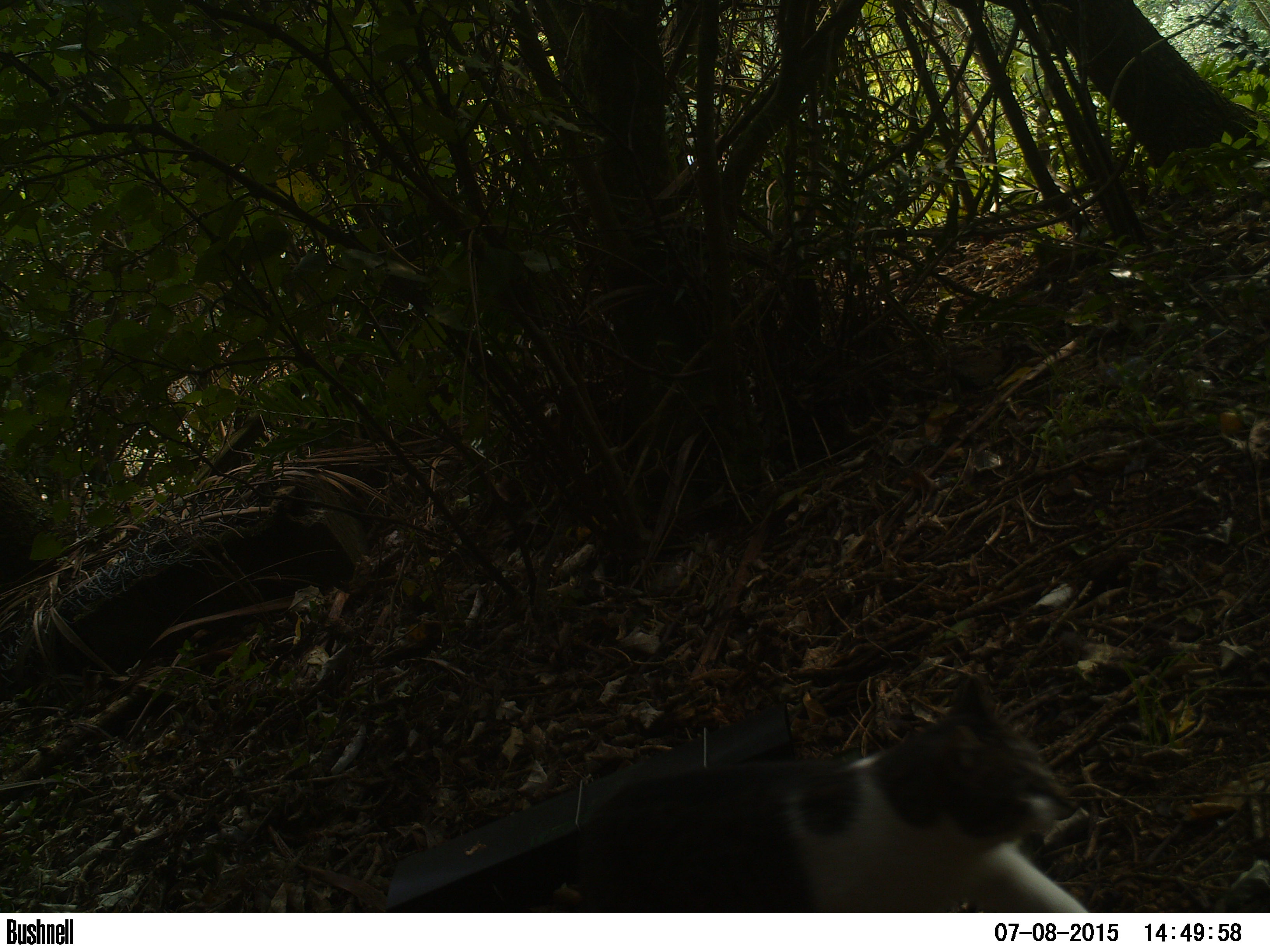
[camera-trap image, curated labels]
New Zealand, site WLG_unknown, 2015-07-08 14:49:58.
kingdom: Animalia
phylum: Chordata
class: Mammalia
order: Carnivora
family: Felidae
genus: Felis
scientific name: Felis catus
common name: domestic cat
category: cat